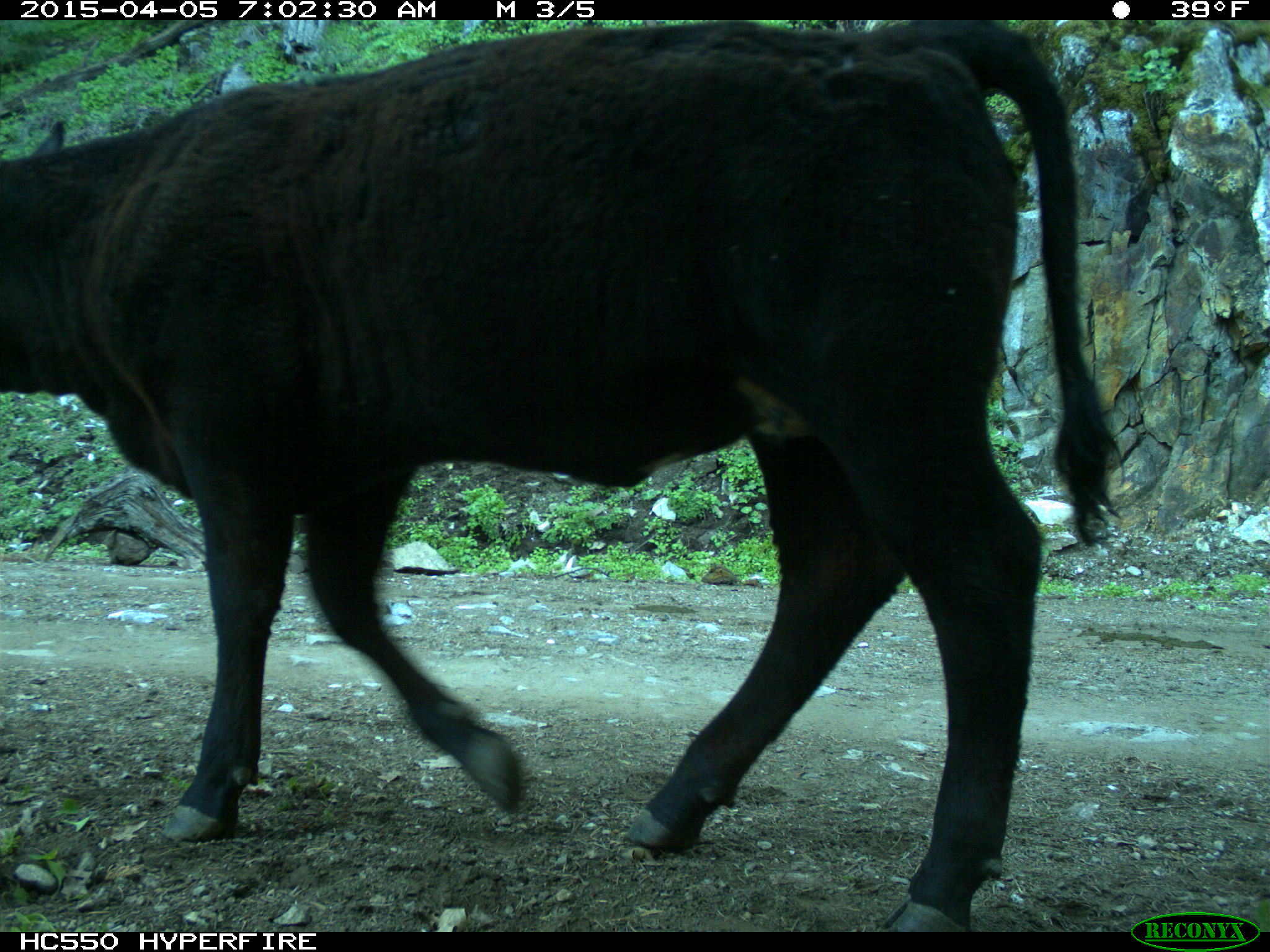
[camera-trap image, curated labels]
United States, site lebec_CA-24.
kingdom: Animalia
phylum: Chordata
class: Mammalia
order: Artiodactyla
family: Bovidae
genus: Bos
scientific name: Bos taurus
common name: domestic cow